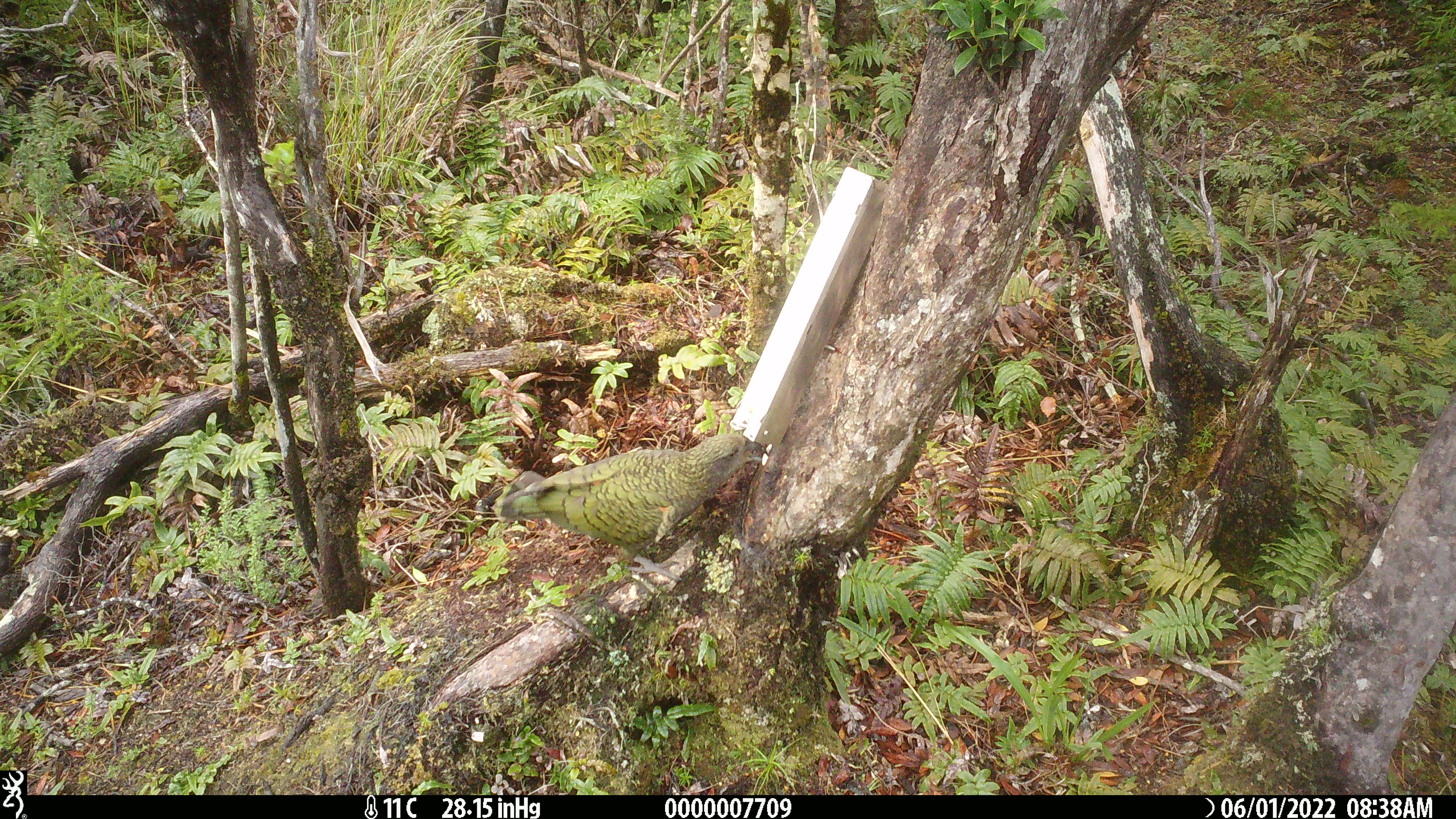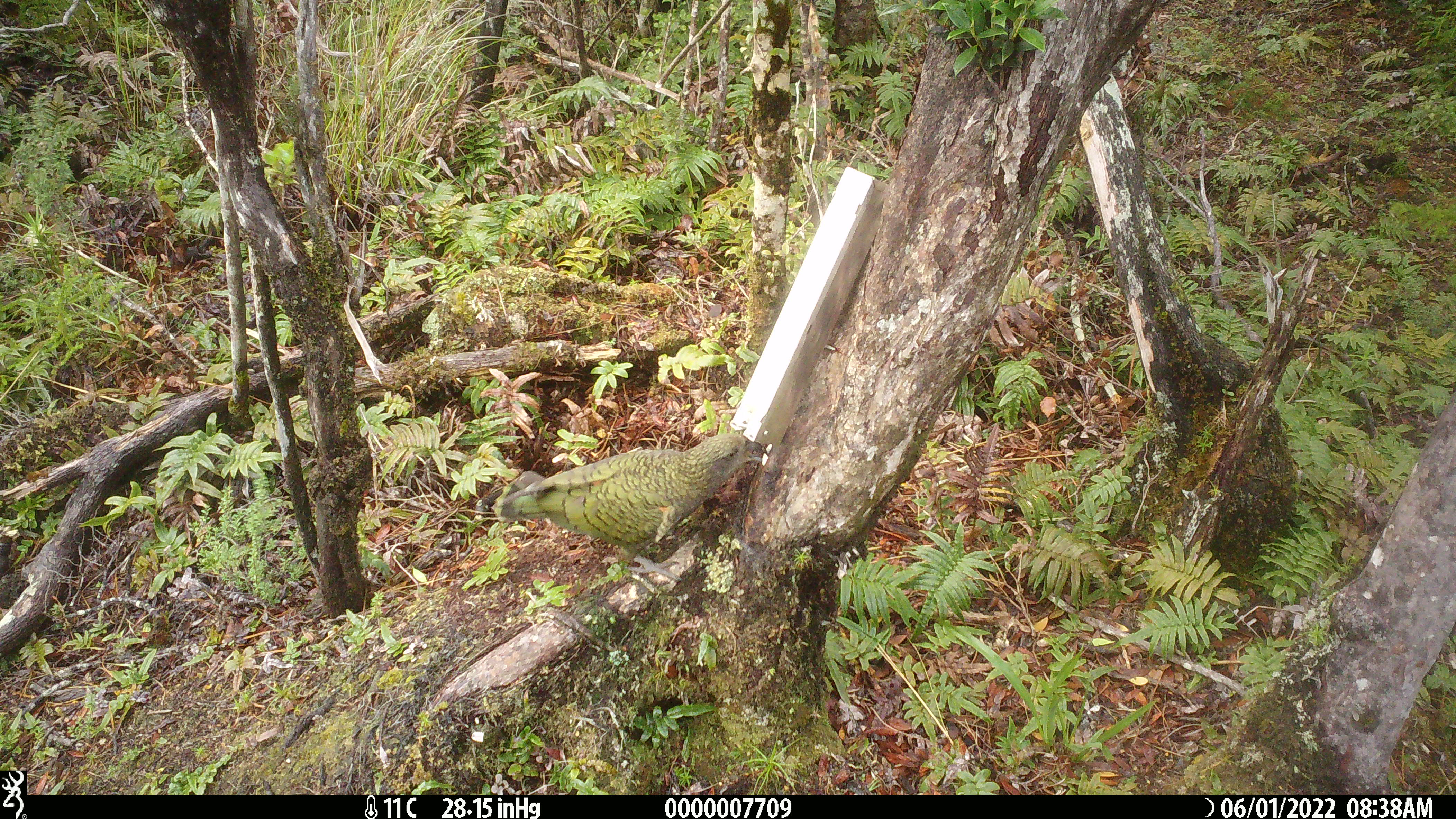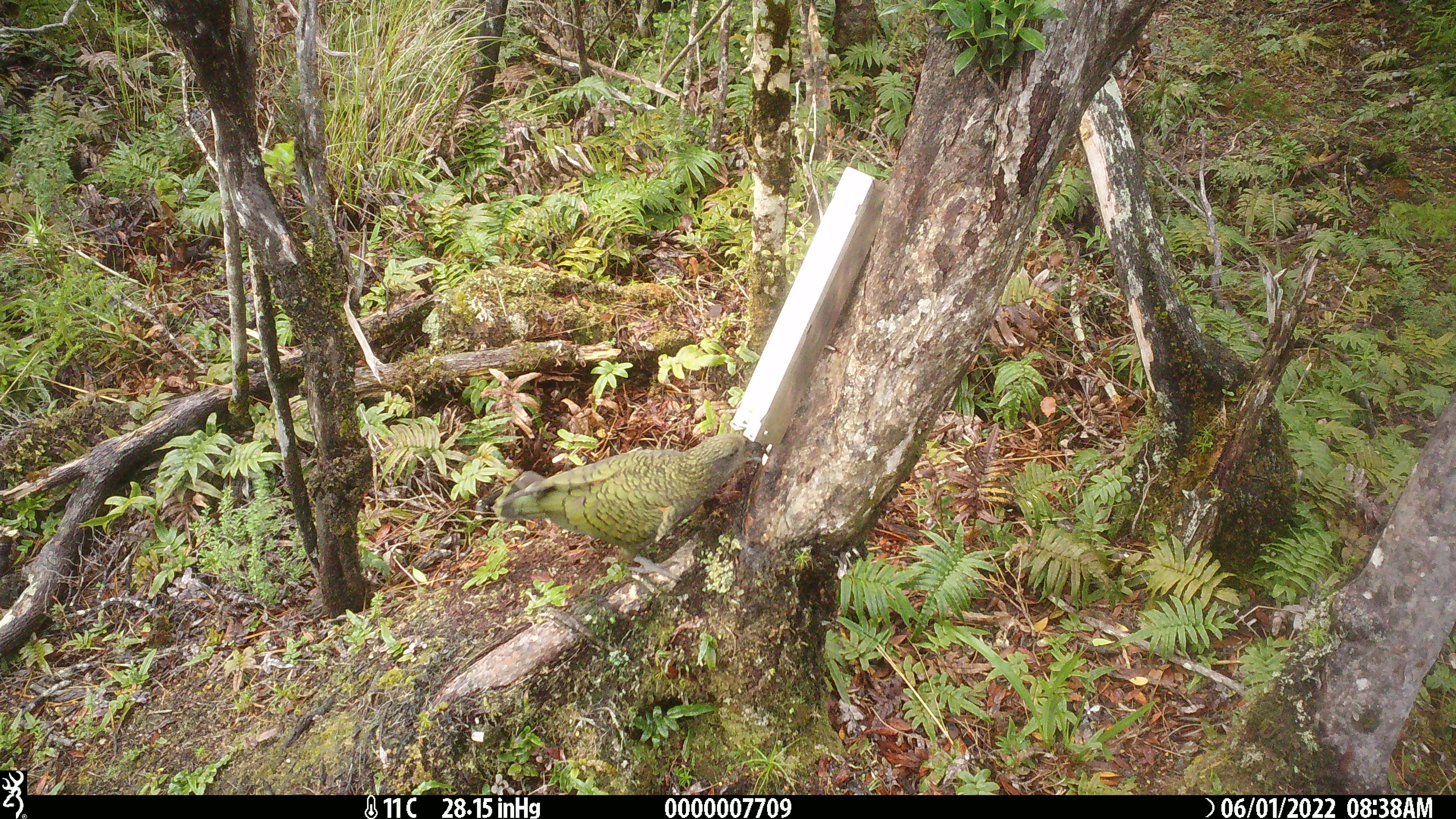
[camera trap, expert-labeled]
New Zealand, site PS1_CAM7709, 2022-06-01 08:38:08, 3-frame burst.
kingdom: Animalia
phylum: Chordata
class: Aves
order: Psittaciformes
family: Strigopidae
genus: Nestor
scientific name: Nestor notabilis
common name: kea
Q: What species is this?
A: Kea (Nestor notabilis).